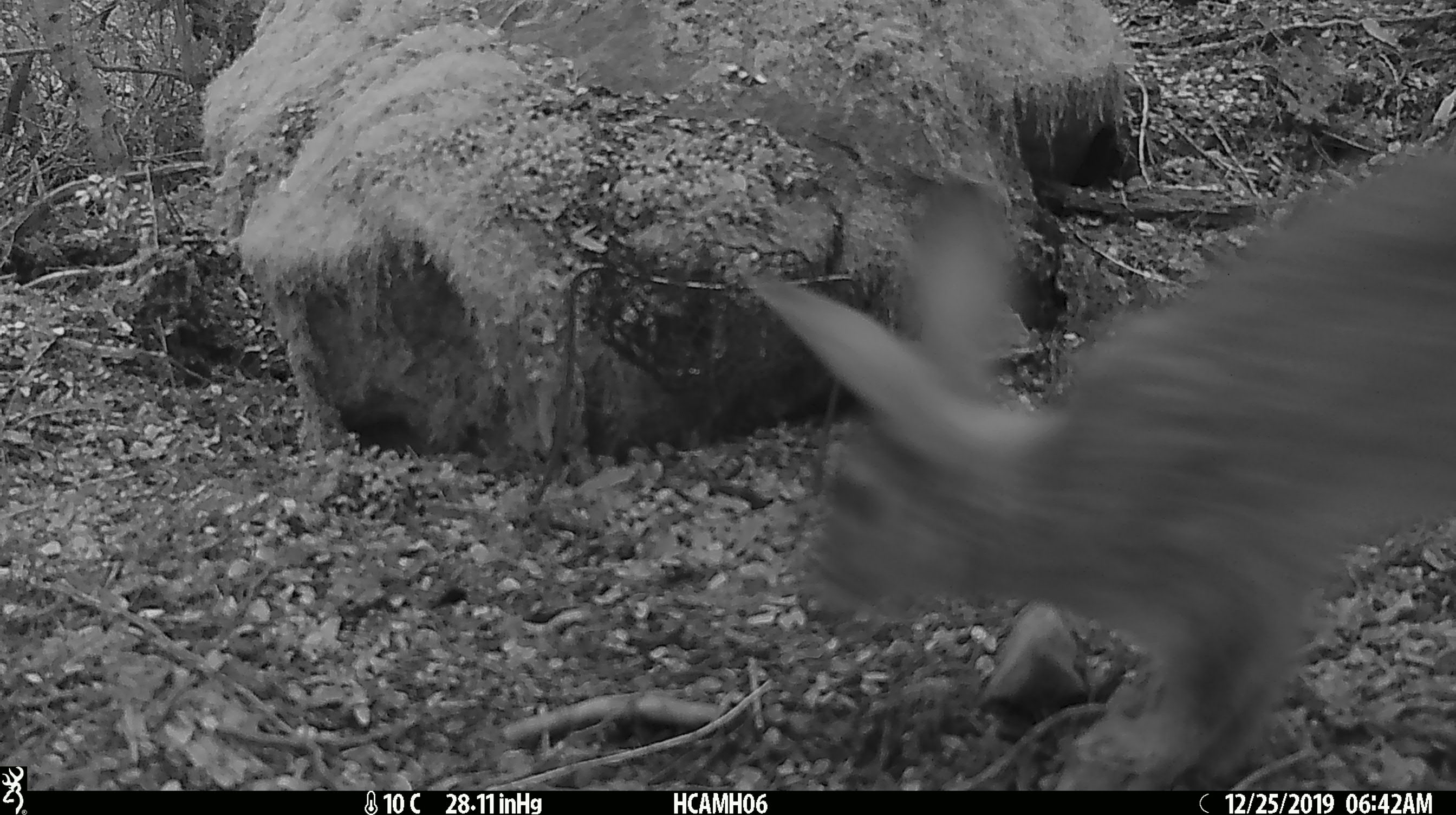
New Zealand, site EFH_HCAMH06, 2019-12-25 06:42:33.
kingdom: Animalia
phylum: Chordata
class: Mammalia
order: Lagomorpha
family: Leporidae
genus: Oryctolagus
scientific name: Oryctolagus cuniculus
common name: european rabbit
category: rabbit